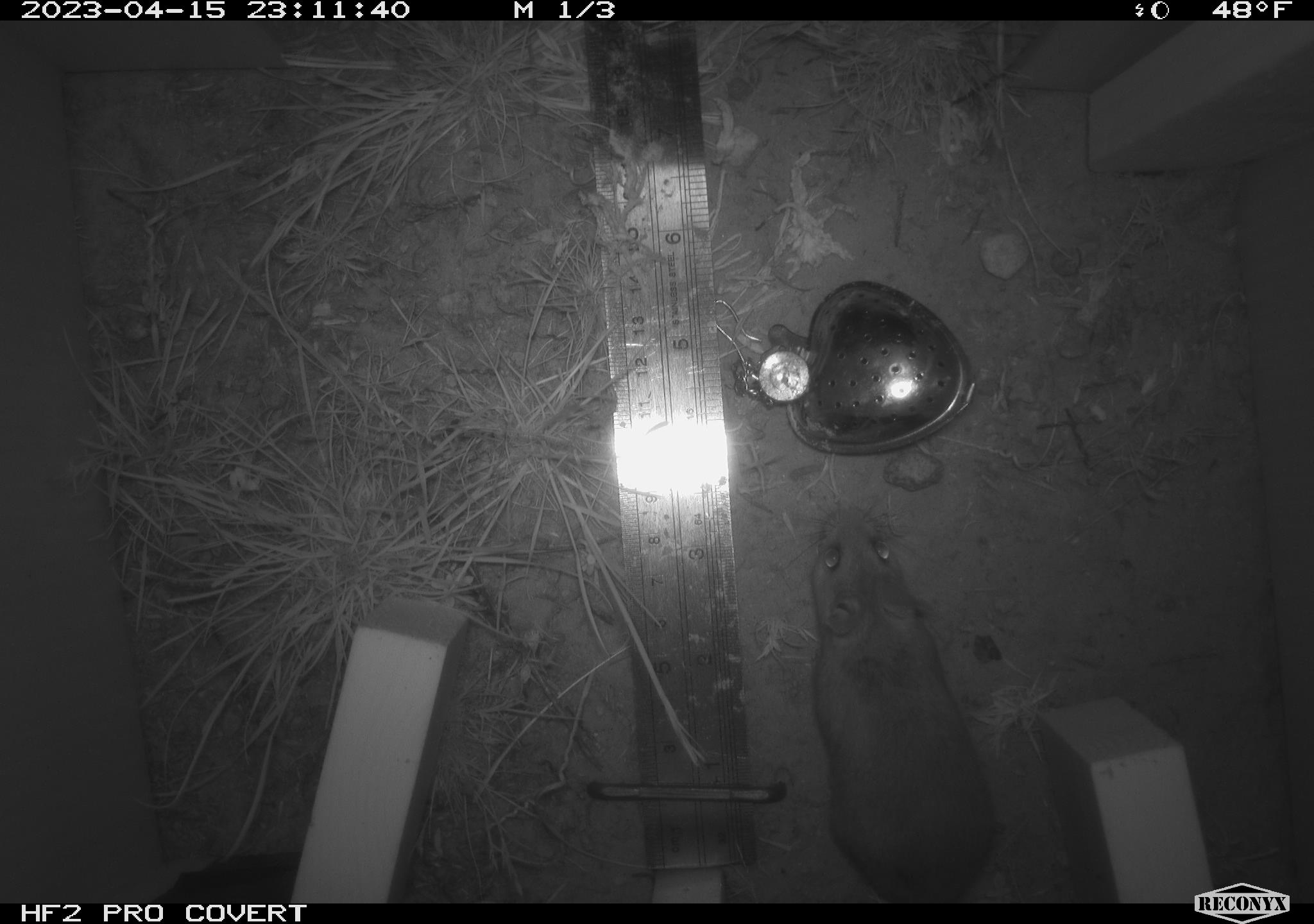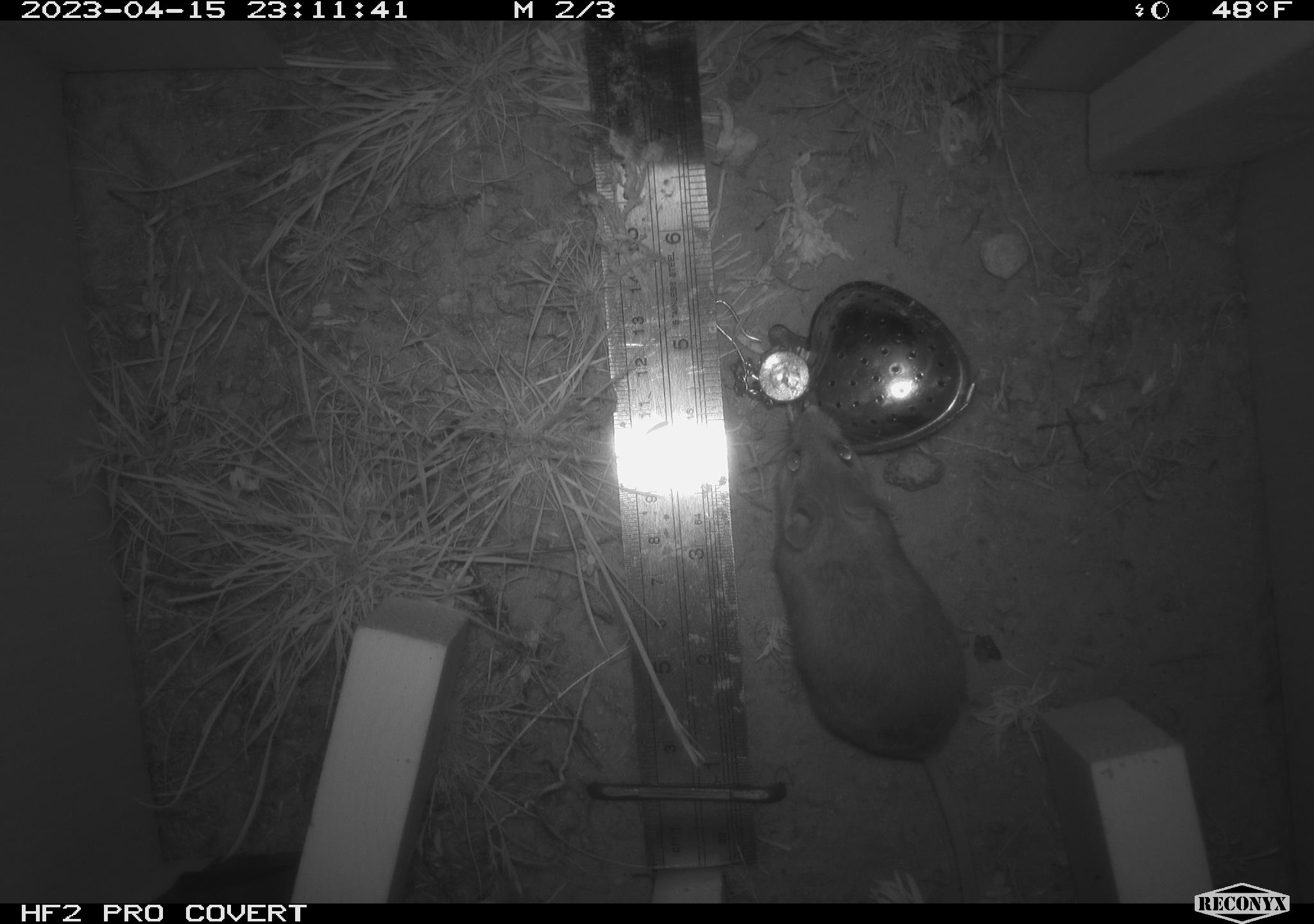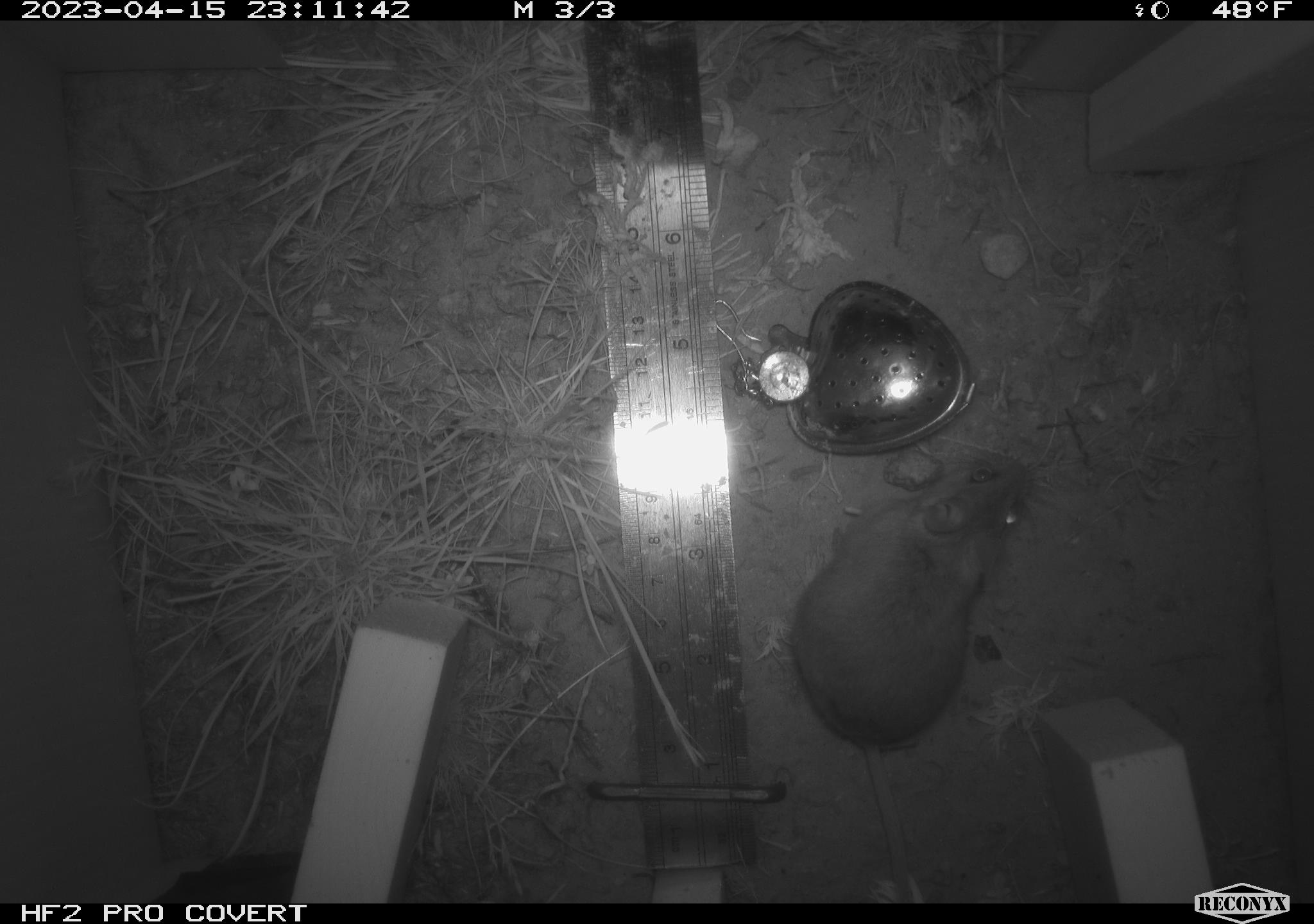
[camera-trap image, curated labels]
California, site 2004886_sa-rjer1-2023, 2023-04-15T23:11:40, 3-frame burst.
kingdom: Animalia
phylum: Chordata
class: Mammalia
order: Rodentia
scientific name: Rodentia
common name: mouse species